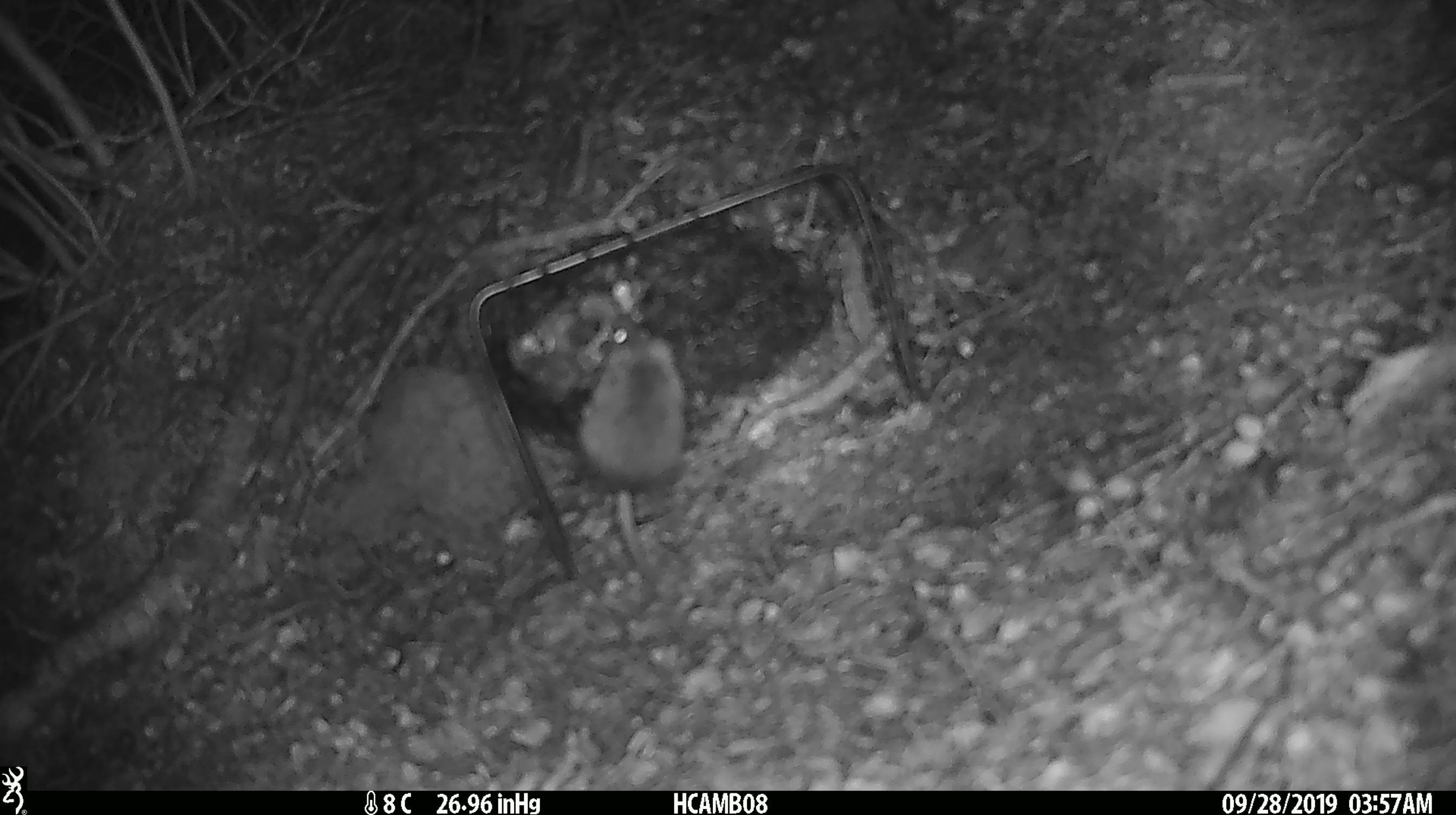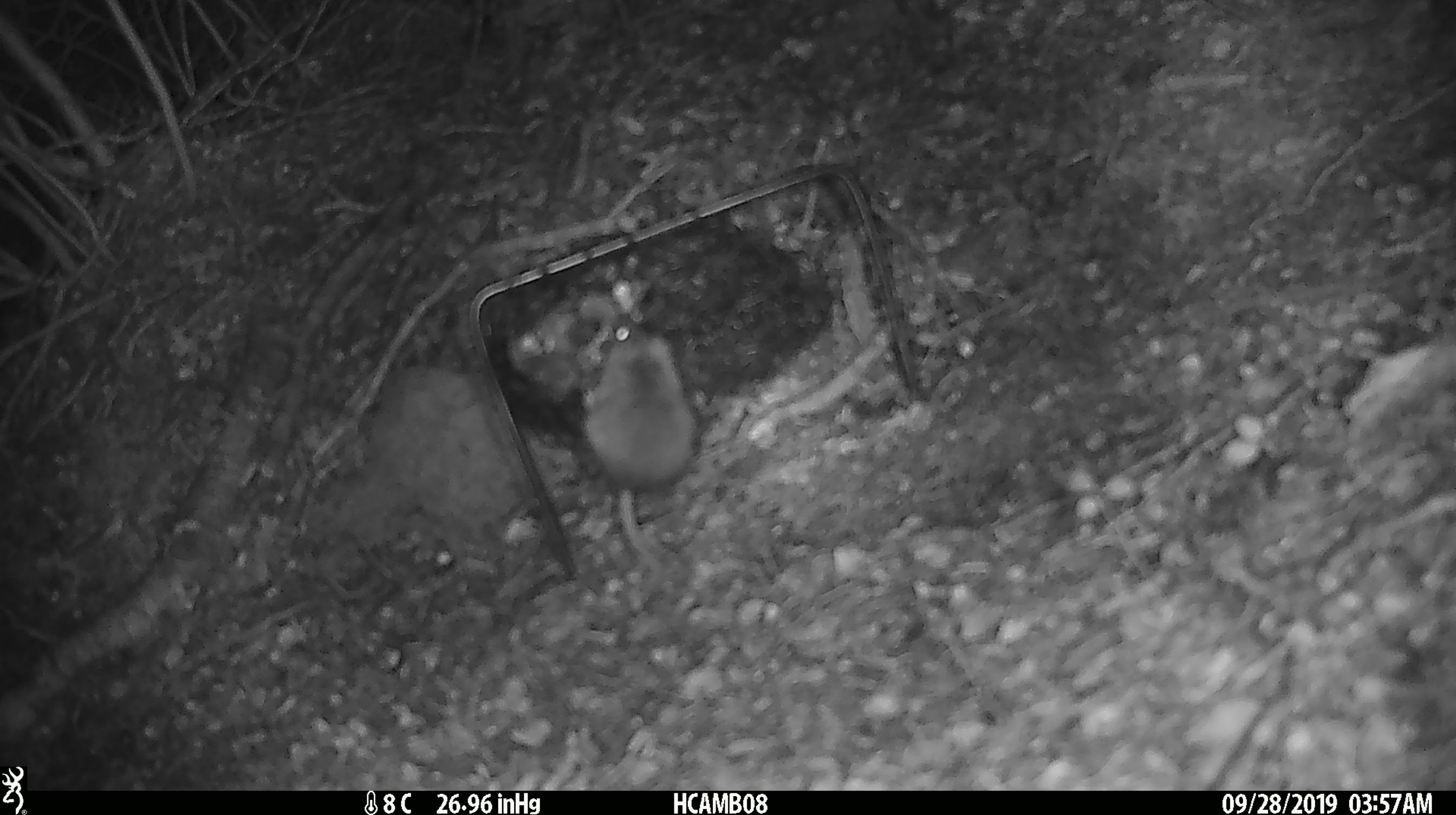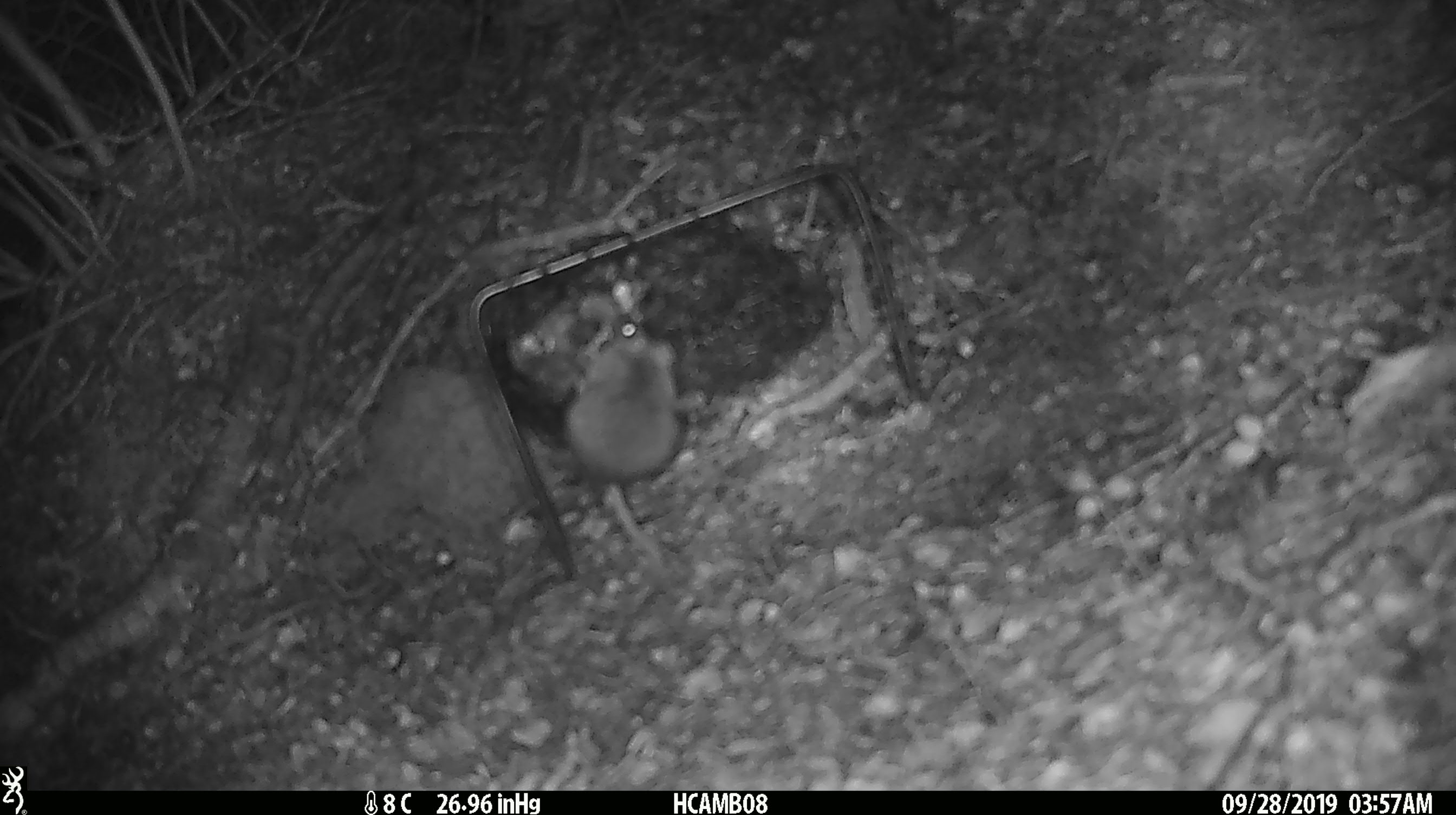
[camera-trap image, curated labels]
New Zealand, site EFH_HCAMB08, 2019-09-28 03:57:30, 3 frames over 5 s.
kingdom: Animalia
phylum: Chordata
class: Mammalia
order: Rodentia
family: Muridae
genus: Mus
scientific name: Mus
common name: mouse